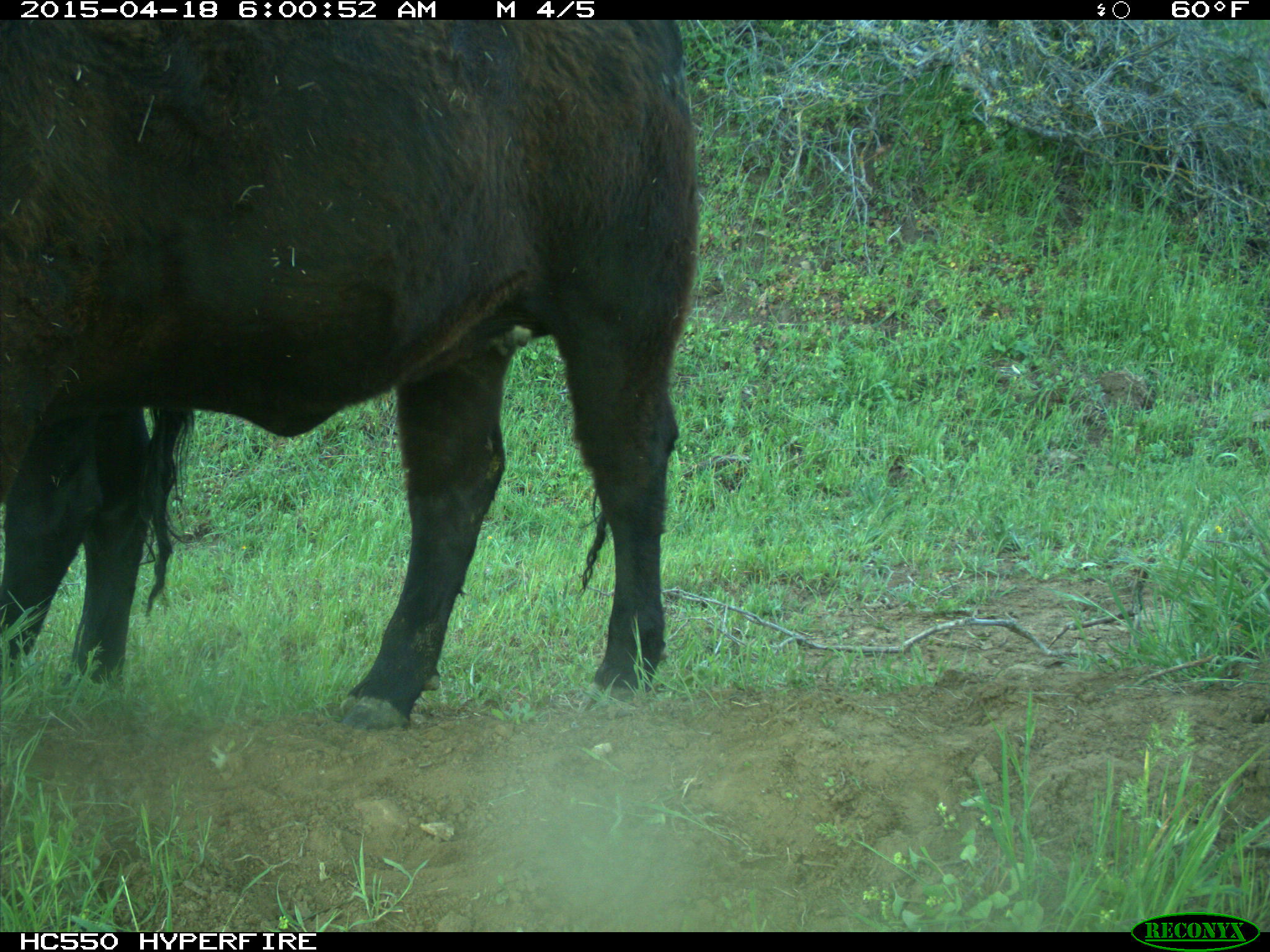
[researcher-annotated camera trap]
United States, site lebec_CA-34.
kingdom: Animalia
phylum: Chordata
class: Mammalia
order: Artiodactyla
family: Bovidae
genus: Bos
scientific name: Bos taurus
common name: domestic cow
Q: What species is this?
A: Bos taurus (domestic cow).